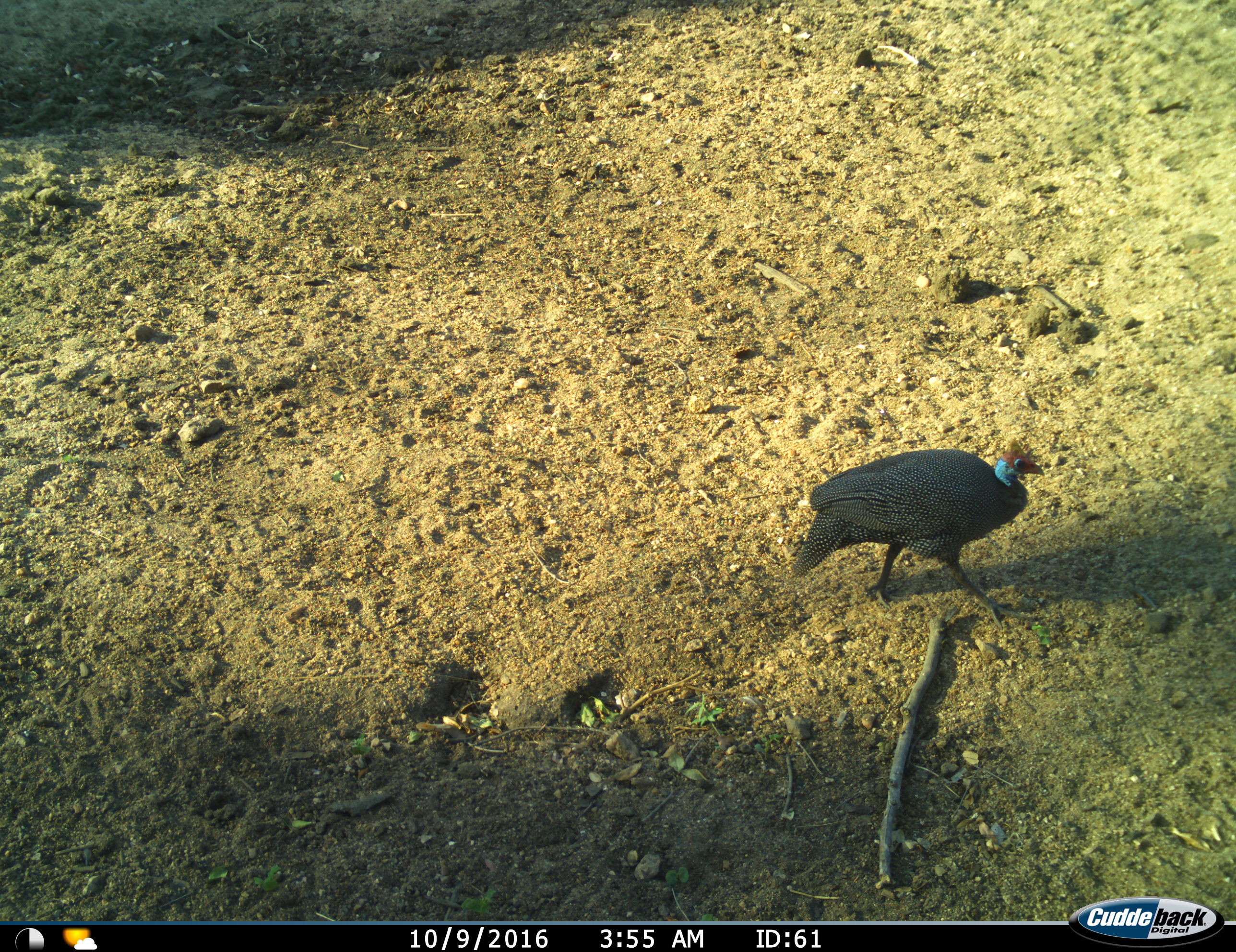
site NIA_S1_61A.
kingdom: Animalia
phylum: Chordata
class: Aves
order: Galliformes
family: Numididae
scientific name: Numididae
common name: guineafowl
Guineafowl (Numididae), count 1. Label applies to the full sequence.